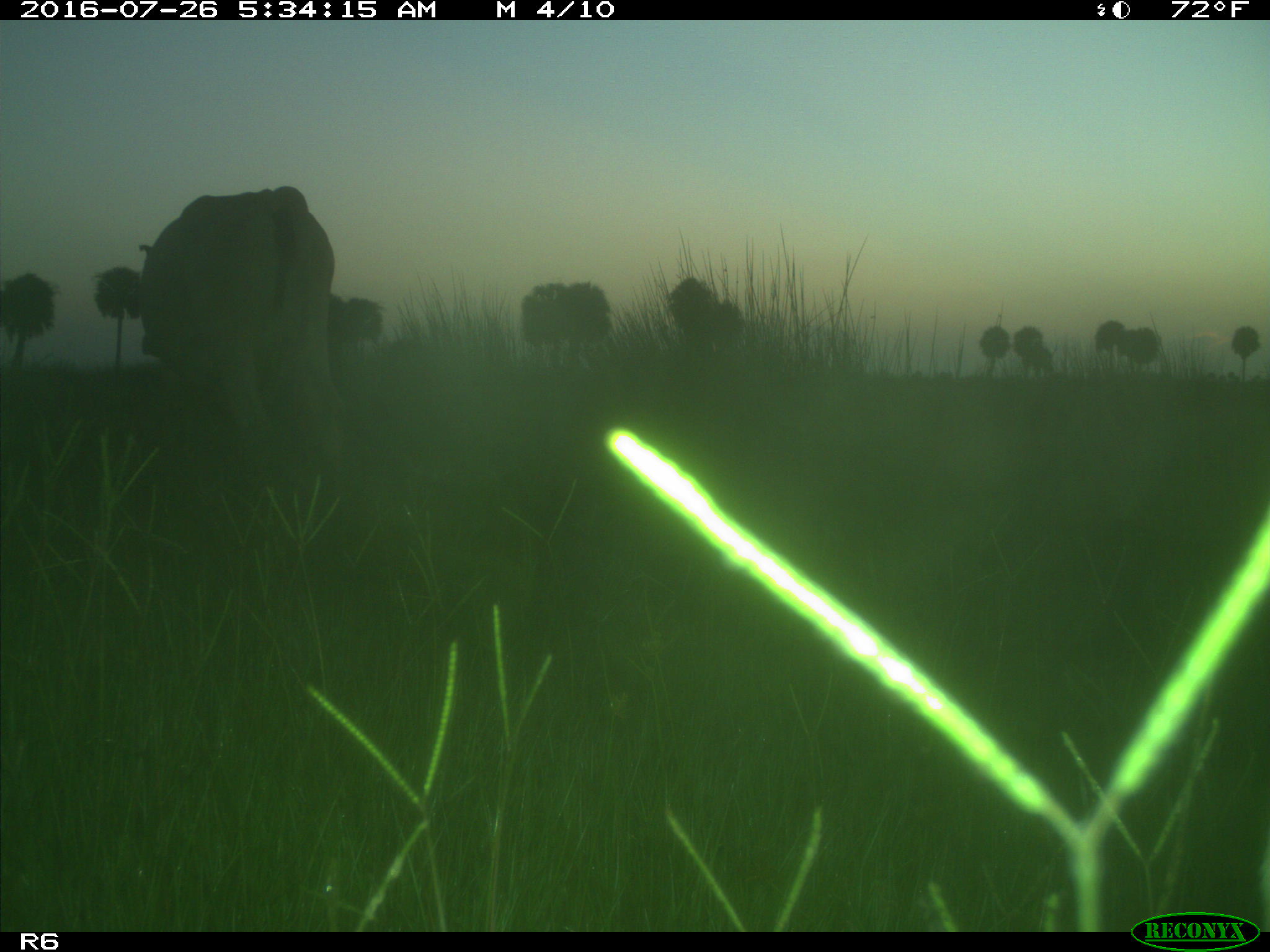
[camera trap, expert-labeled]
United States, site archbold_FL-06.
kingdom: Animalia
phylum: Chordata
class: Mammalia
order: Artiodactyla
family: Bovidae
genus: Bos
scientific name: Bos taurus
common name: domestic cow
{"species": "Bos taurus (domestic cow)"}